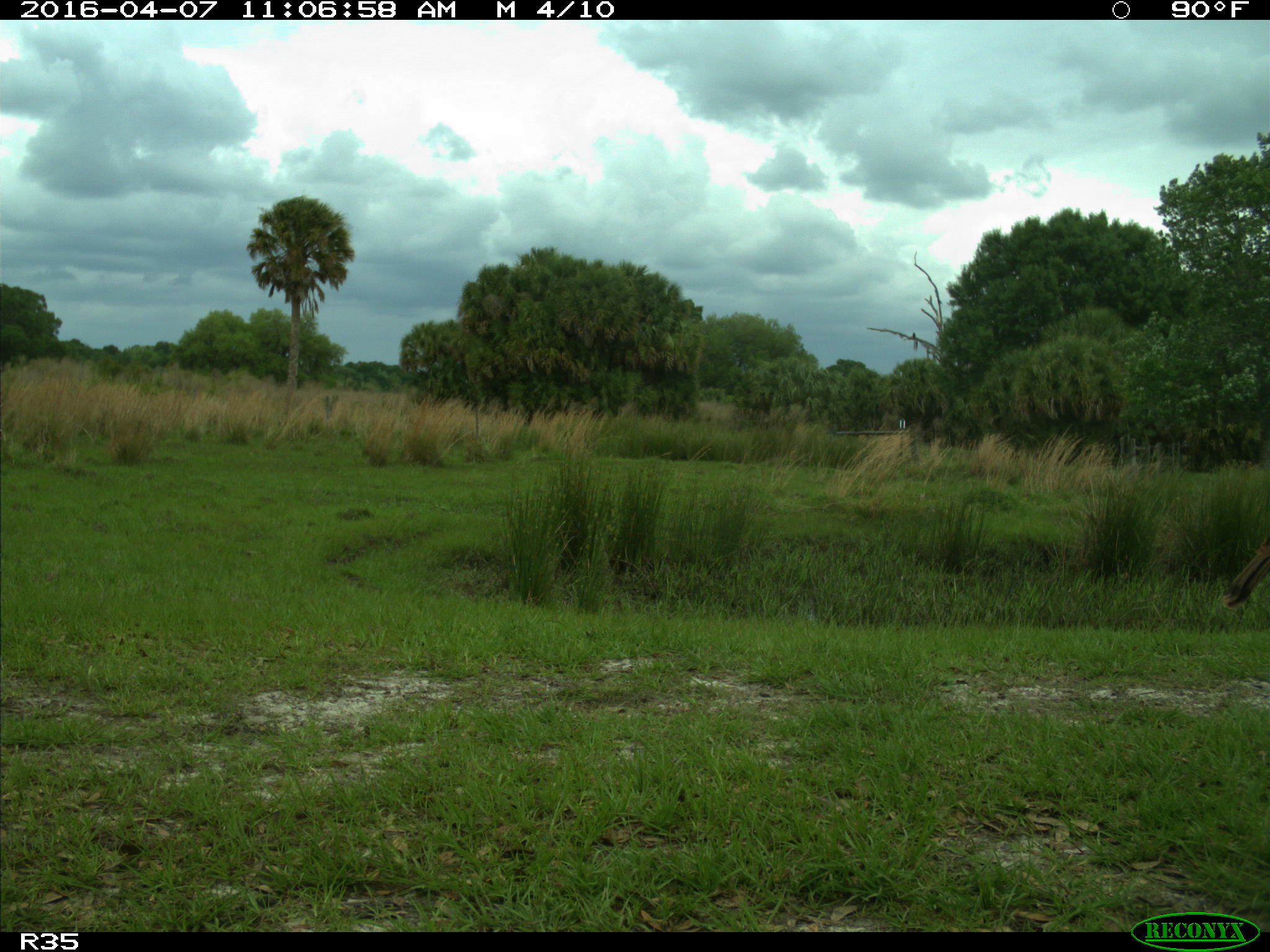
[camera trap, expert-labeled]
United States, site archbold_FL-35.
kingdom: Animalia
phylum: Chordata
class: Aves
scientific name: Aves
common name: birds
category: unidentified bird